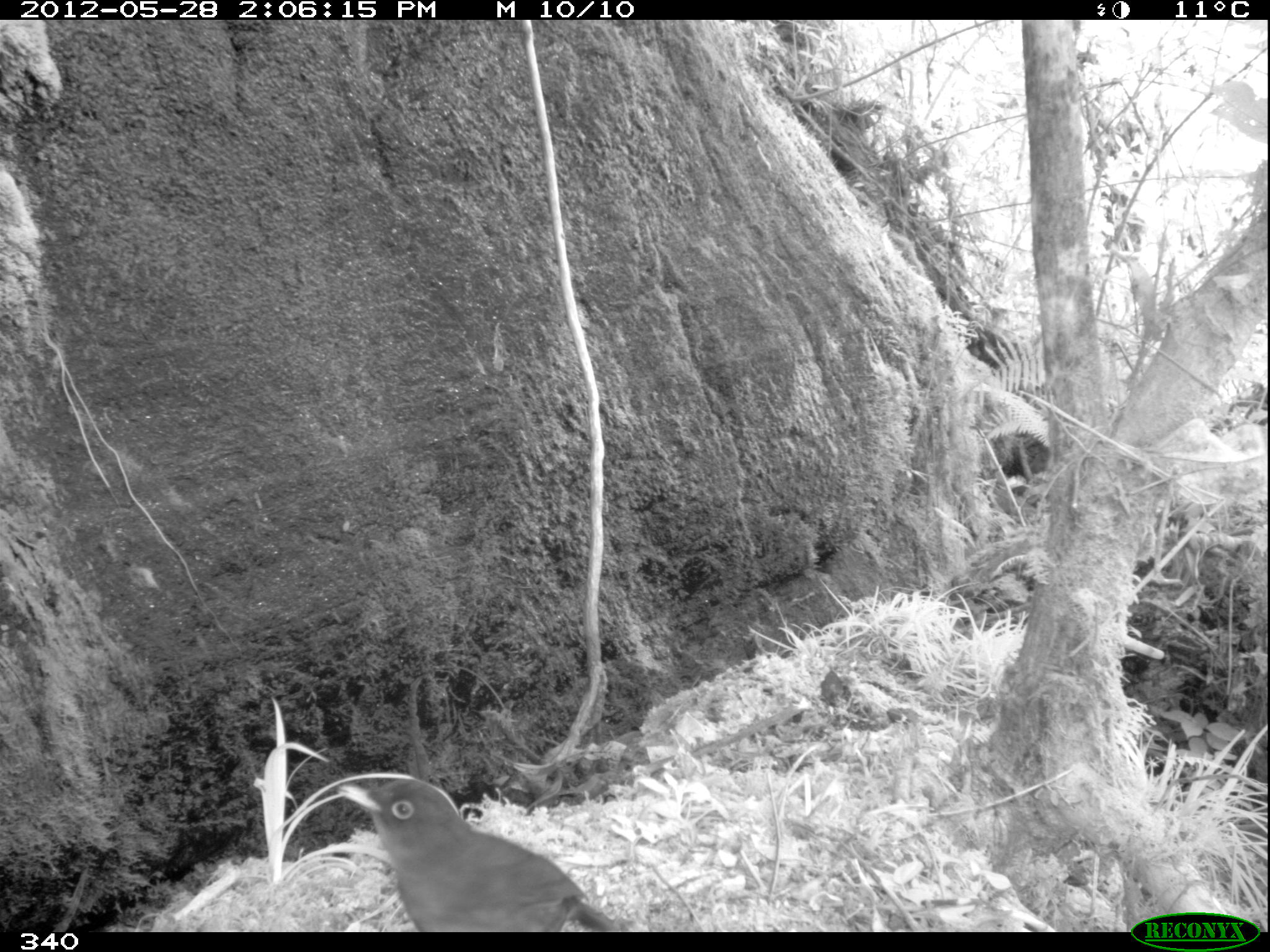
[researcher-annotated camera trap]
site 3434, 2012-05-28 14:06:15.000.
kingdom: Animalia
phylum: Chordata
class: Aves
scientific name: Aves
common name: bird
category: unknown bird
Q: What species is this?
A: Unknown bird (bird) (Aves).